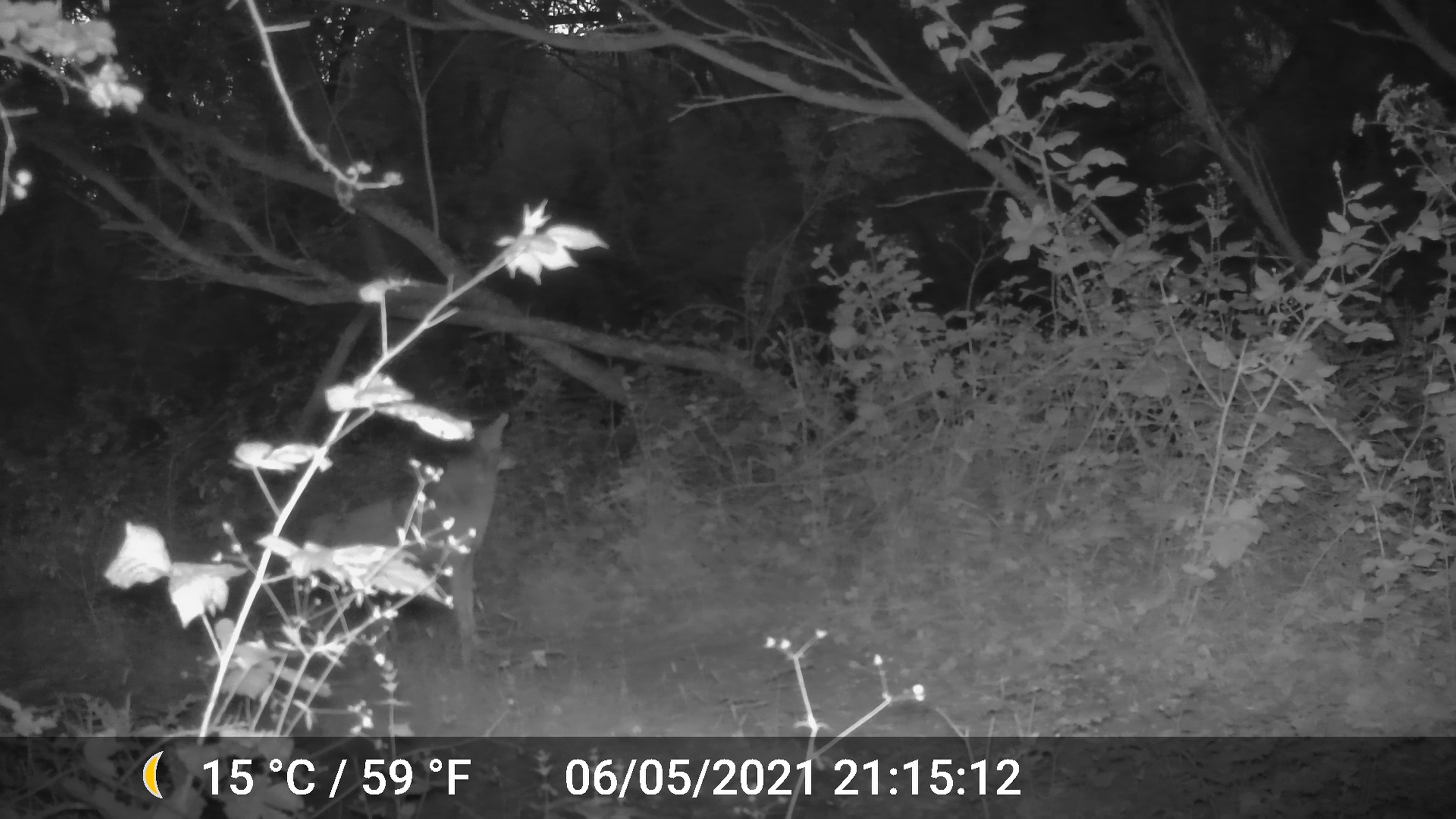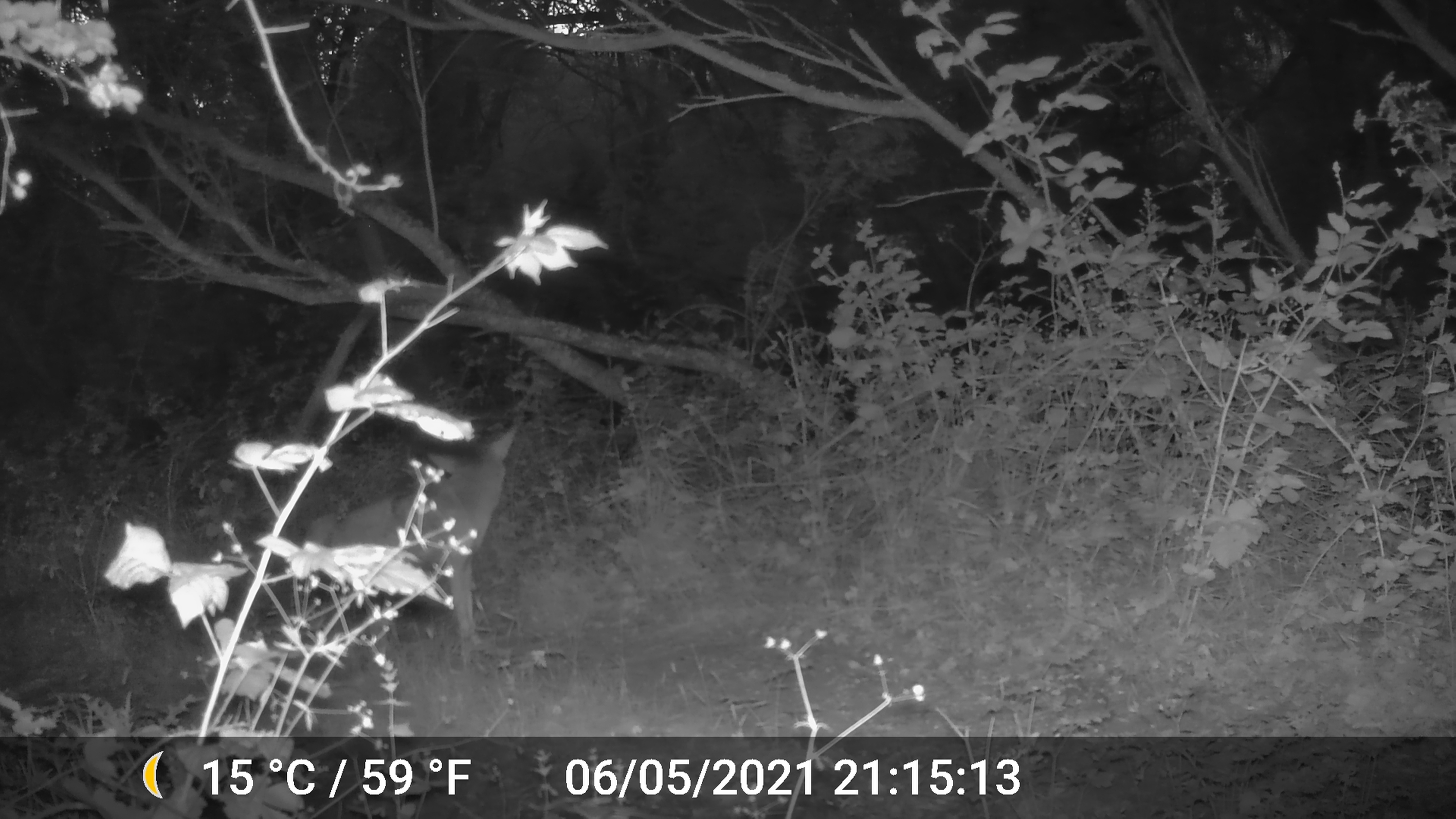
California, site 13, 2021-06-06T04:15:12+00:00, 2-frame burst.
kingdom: Animalia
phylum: Chordata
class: Mammalia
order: Carnivora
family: Canidae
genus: Canis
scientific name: Canis latrans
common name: coyote